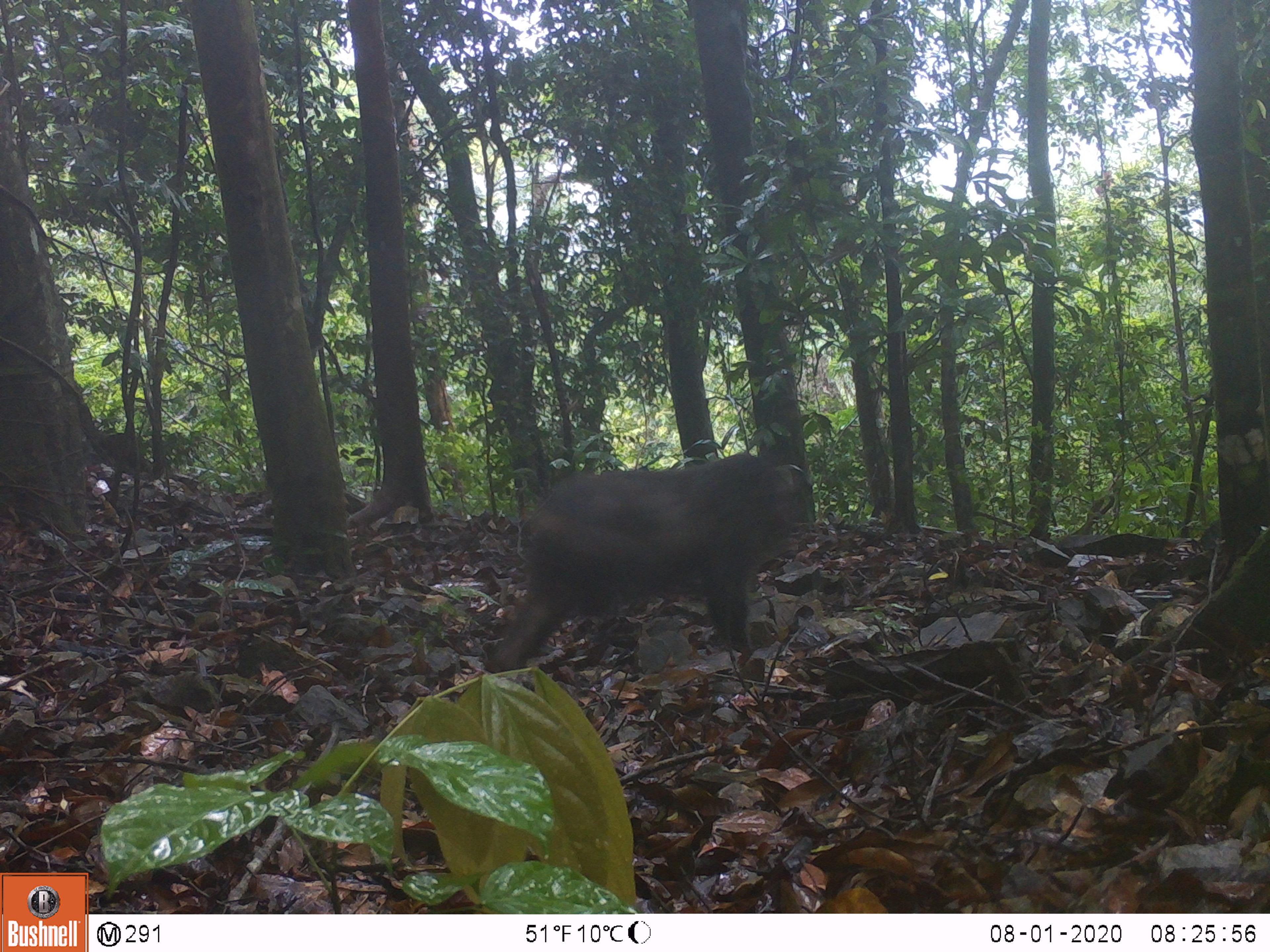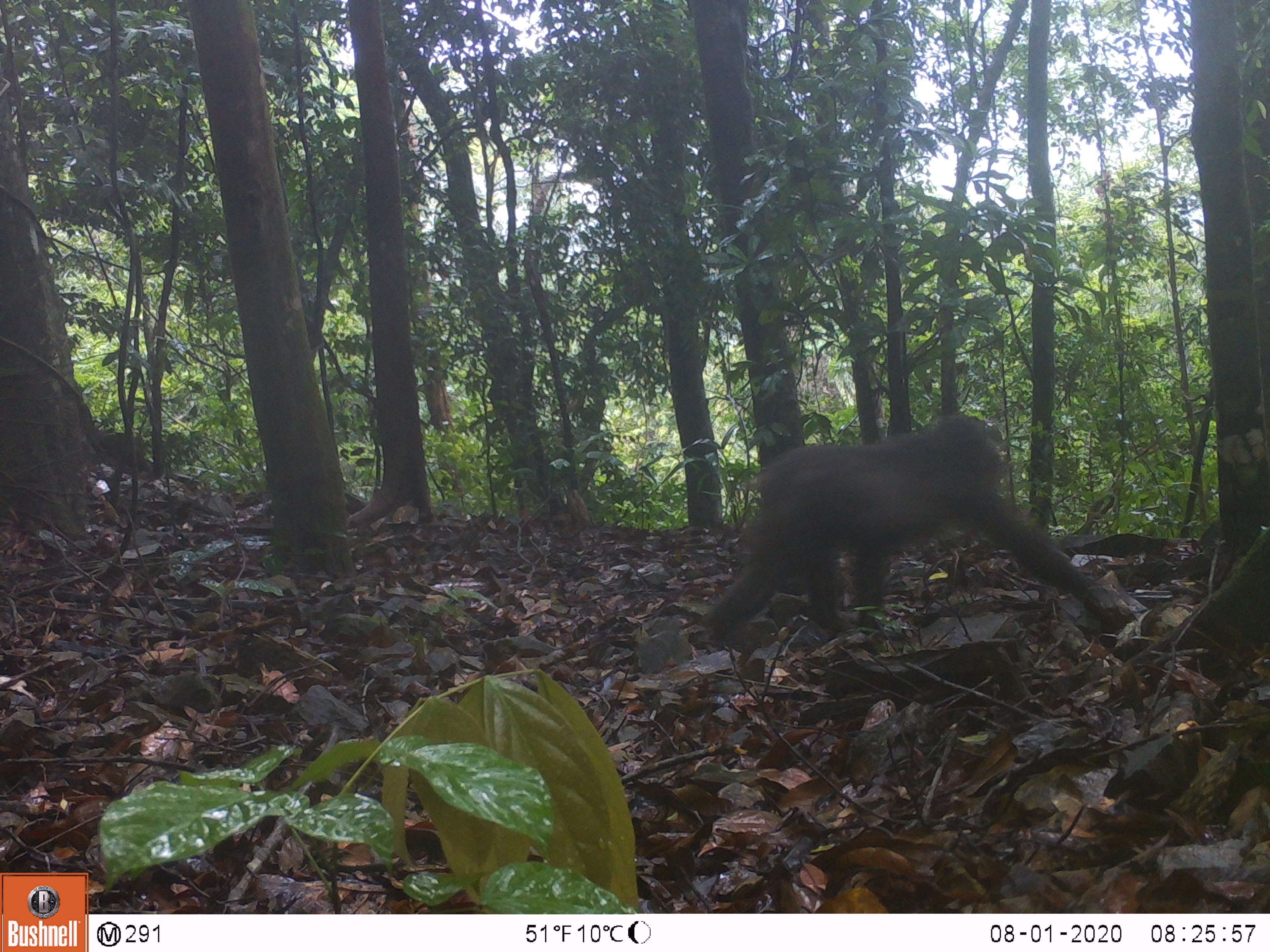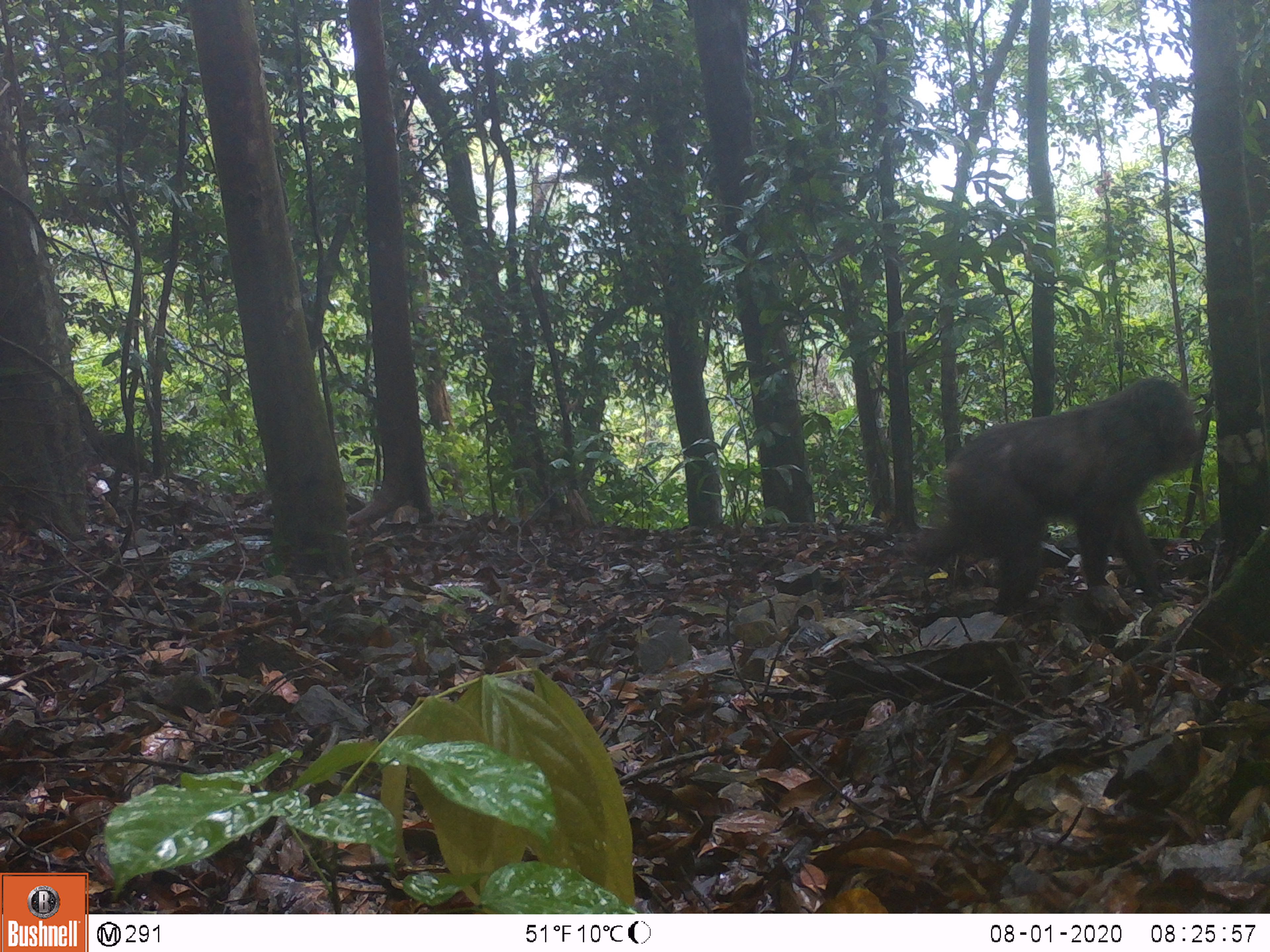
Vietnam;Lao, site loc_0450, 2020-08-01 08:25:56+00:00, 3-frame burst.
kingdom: Animalia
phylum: Chordata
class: Mammalia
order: Primates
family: Cercopithecidae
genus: Macaca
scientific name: Macaca arctoides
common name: stump-tailed macaque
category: stump tailed macaque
Stump tailed macaque (stump-tailed macaque) (Macaca arctoides). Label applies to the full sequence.